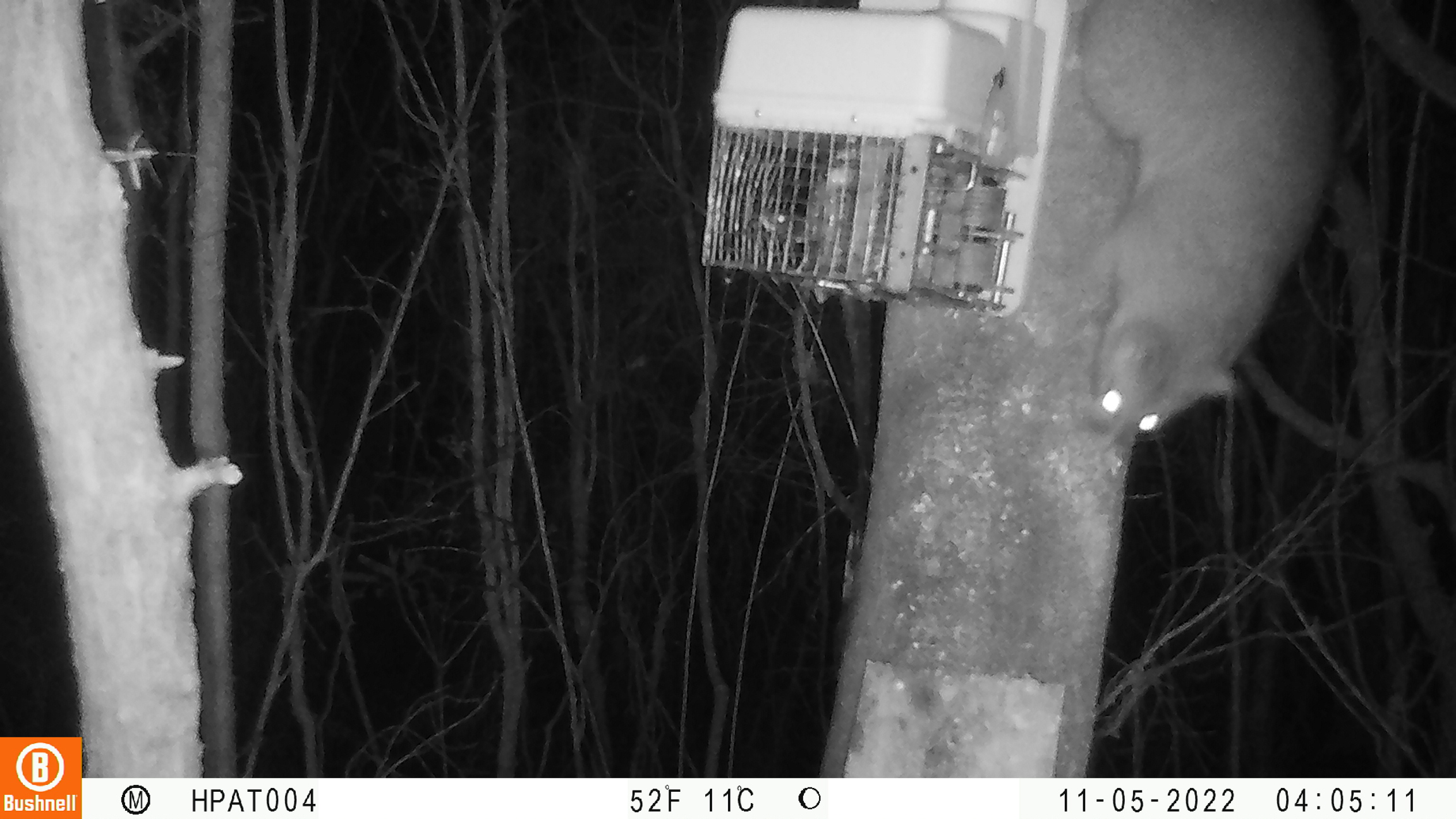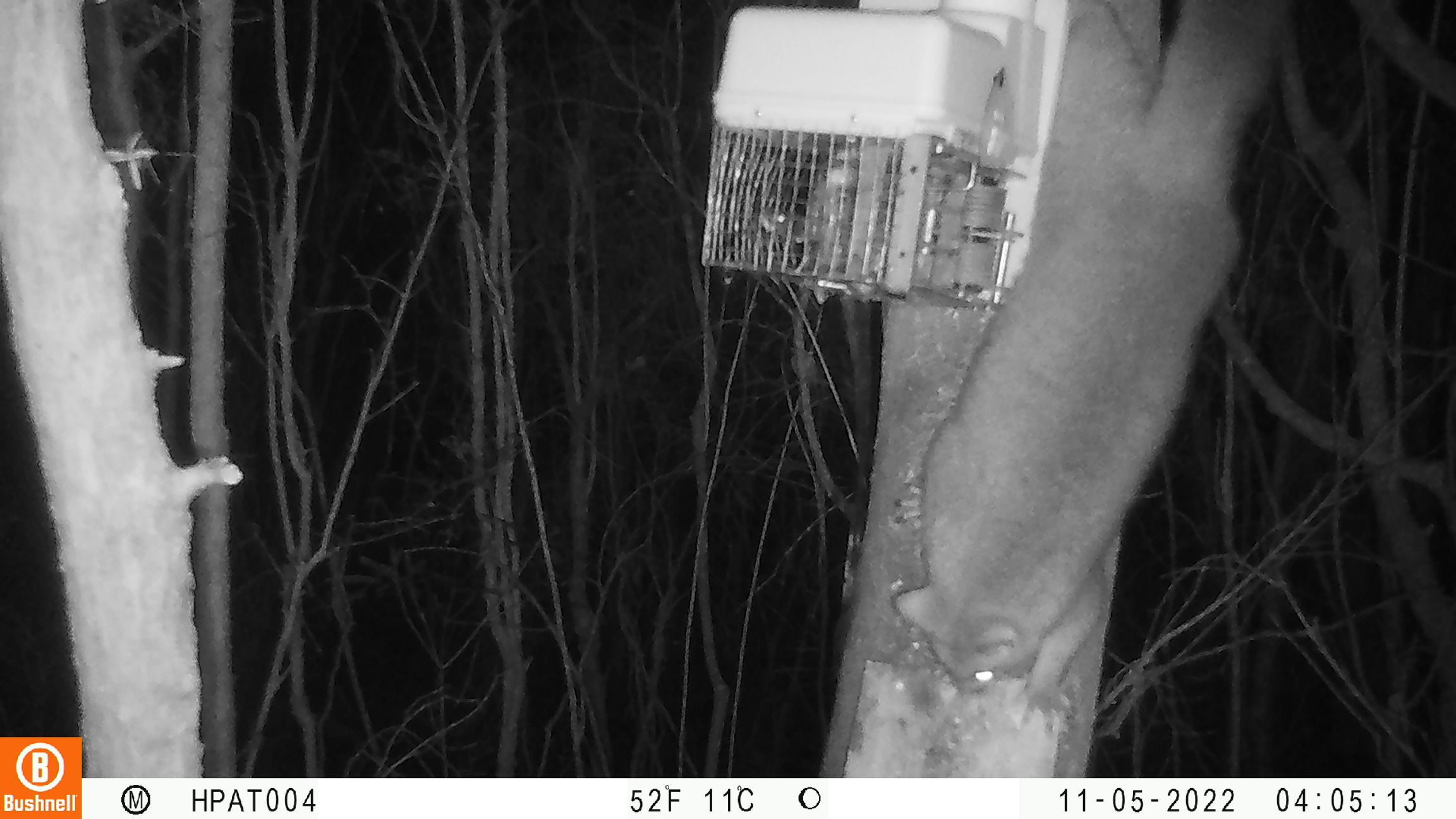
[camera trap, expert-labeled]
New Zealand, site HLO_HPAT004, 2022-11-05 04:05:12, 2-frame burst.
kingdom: Animalia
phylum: Chordata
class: Mammalia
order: Diprotodontia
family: Phalangeridae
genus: Trichosurus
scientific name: Trichosurus vulpecula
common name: common brushtail possum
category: possum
Possum (common brushtail possum) (Trichosurus vulpecula).